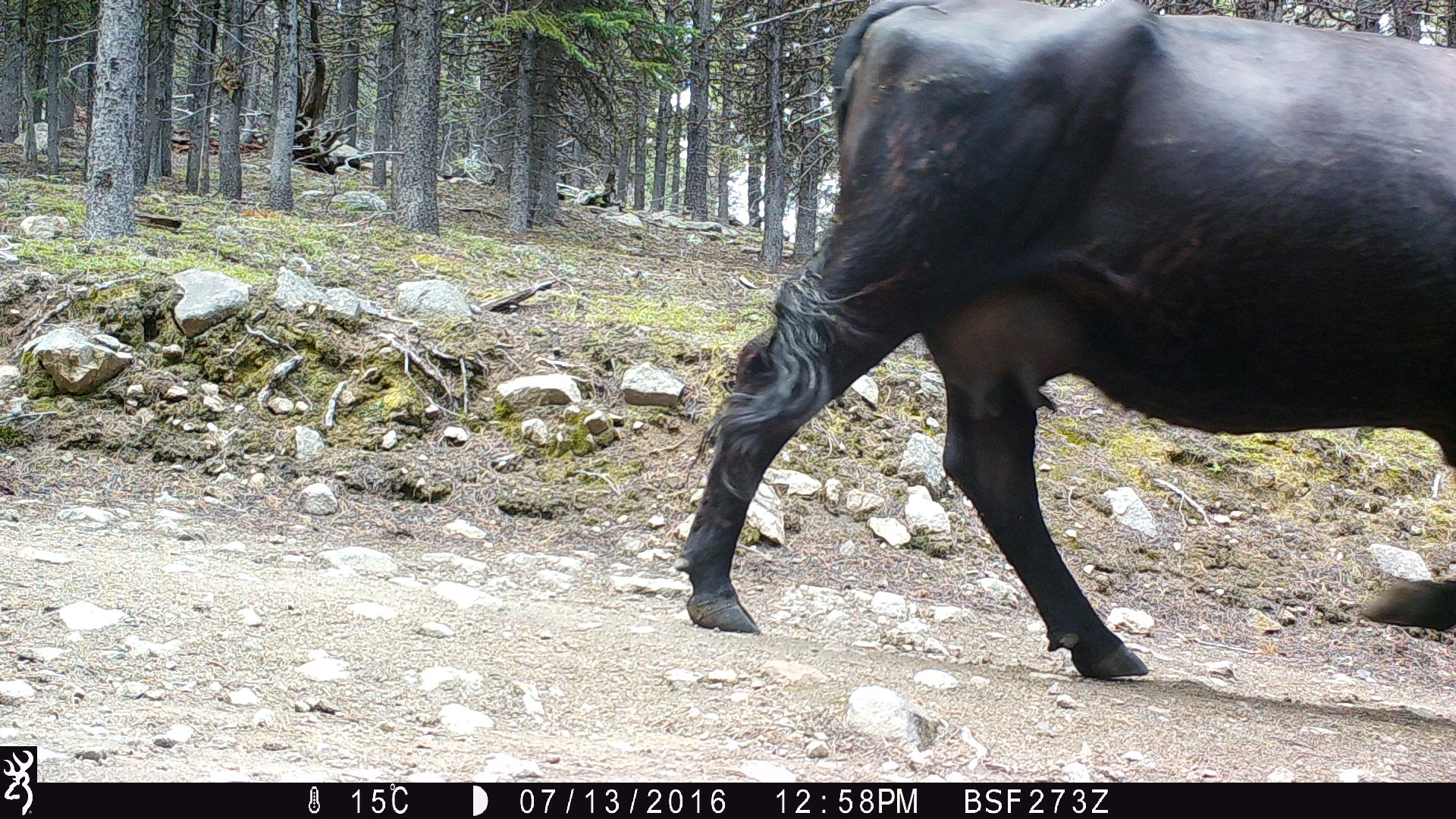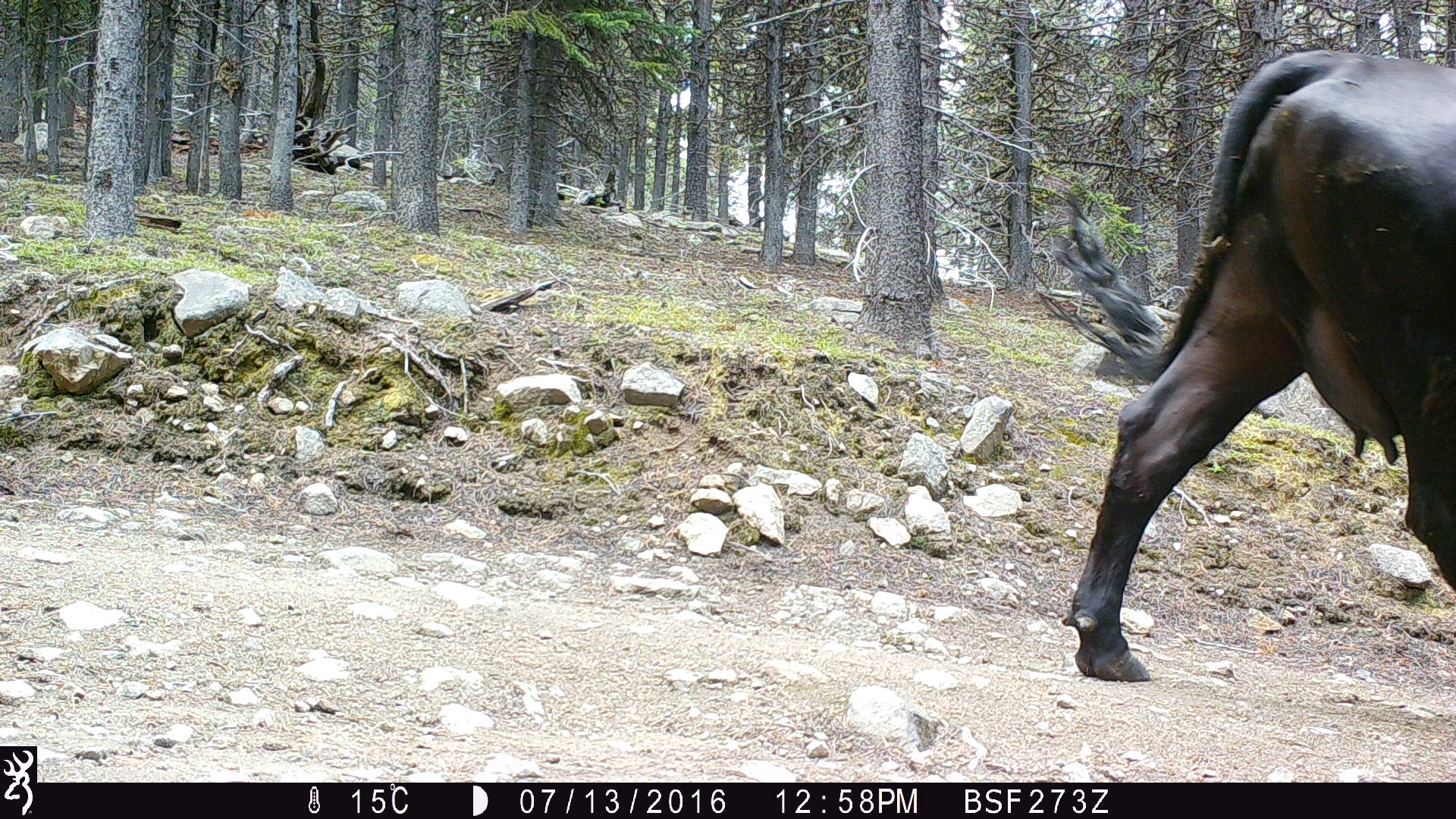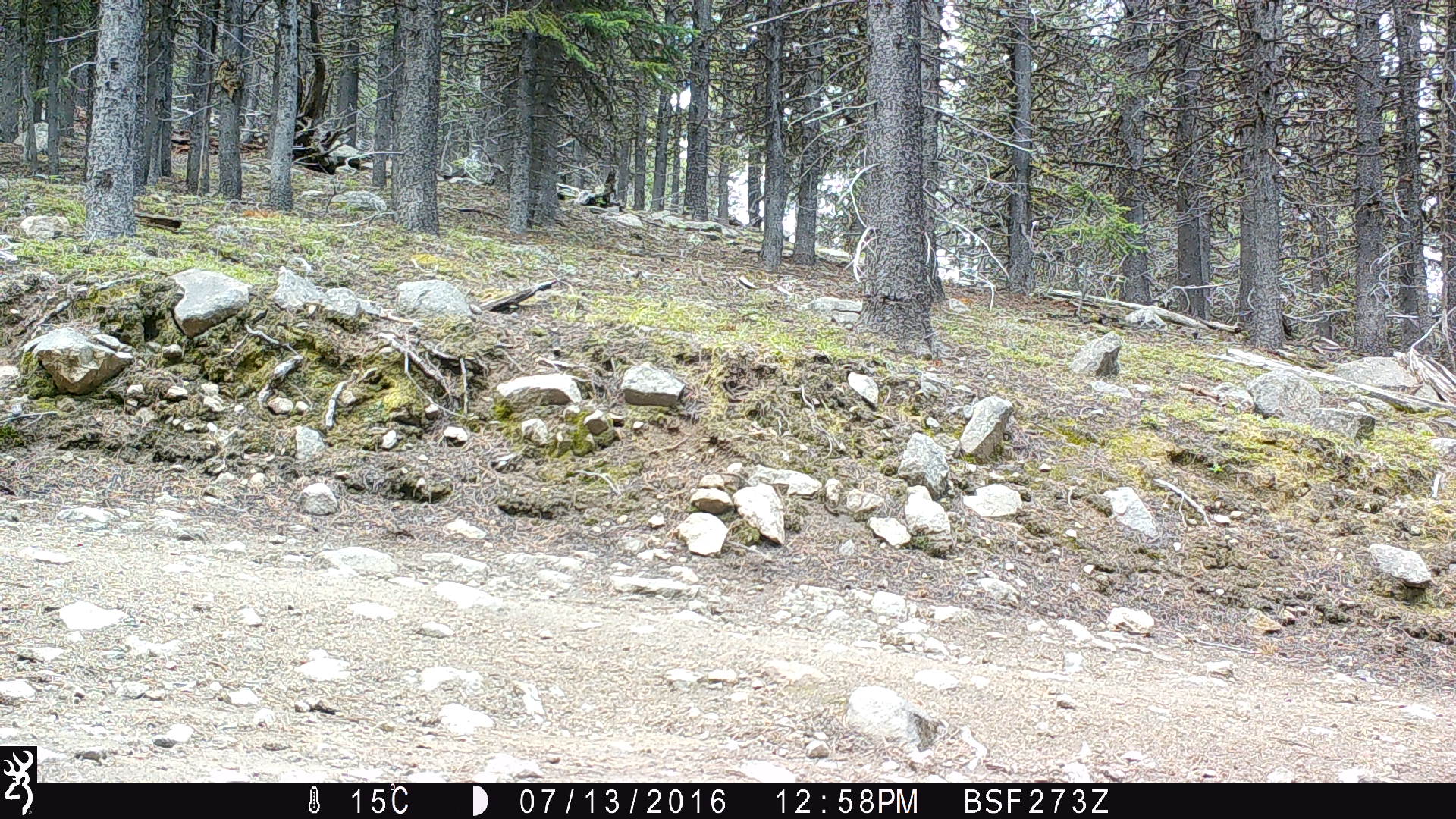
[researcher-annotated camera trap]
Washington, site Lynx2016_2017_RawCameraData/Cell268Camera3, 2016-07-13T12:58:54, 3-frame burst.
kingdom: Animalia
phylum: Chordata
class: Mammalia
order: Artiodactyla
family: Bovidae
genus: Bos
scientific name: Bos taurus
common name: domestic cattle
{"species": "domestic cattle (Bos taurus)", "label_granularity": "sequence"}